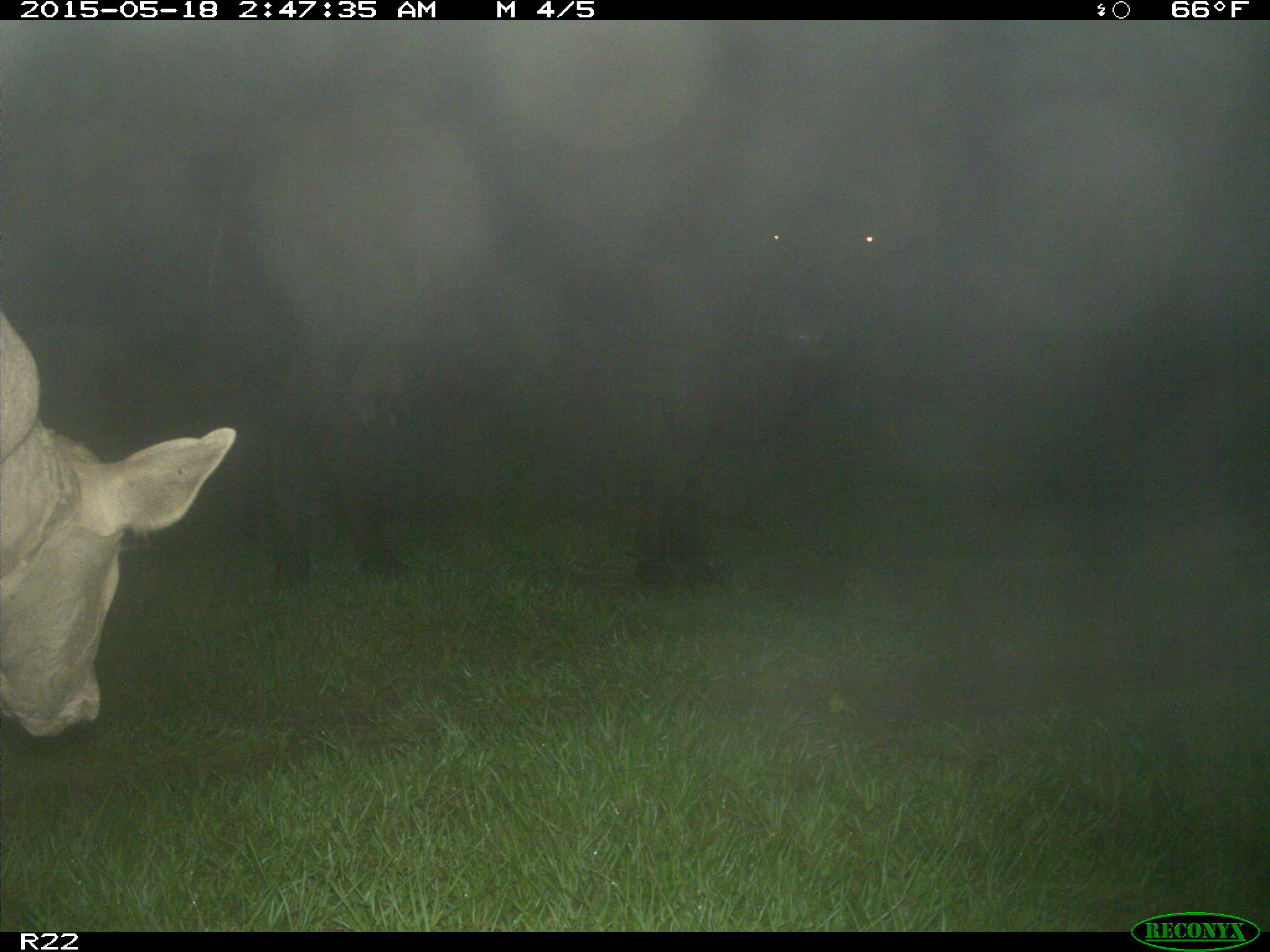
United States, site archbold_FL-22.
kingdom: Animalia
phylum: Chordata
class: Mammalia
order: Artiodactyla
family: Bovidae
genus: Bos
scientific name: Bos taurus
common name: domestic cow